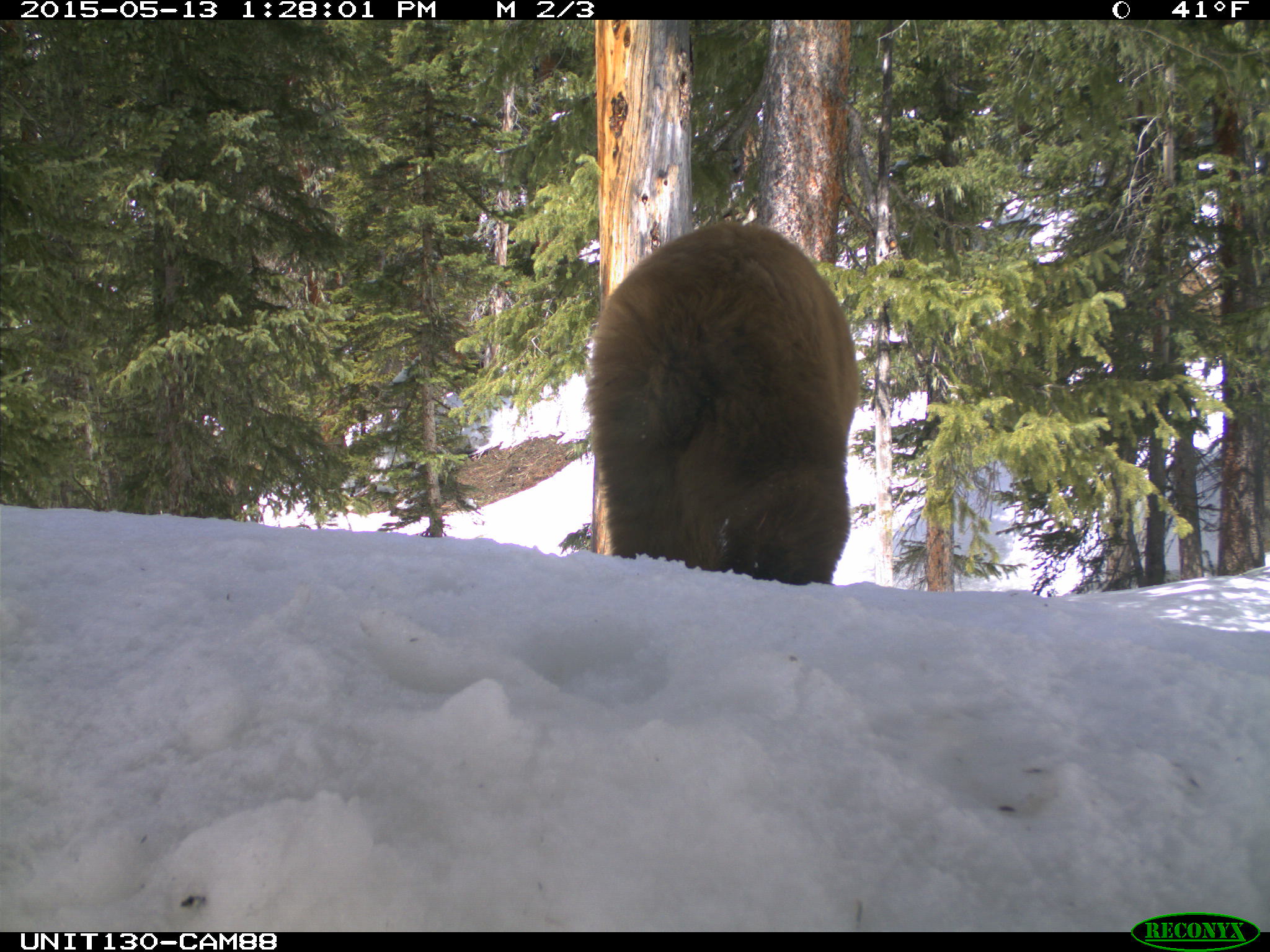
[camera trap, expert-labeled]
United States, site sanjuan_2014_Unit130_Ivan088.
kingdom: Animalia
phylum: Chordata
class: Mammalia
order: Carnivora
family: Ursidae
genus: Ursus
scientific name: Ursus americanus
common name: american black bear